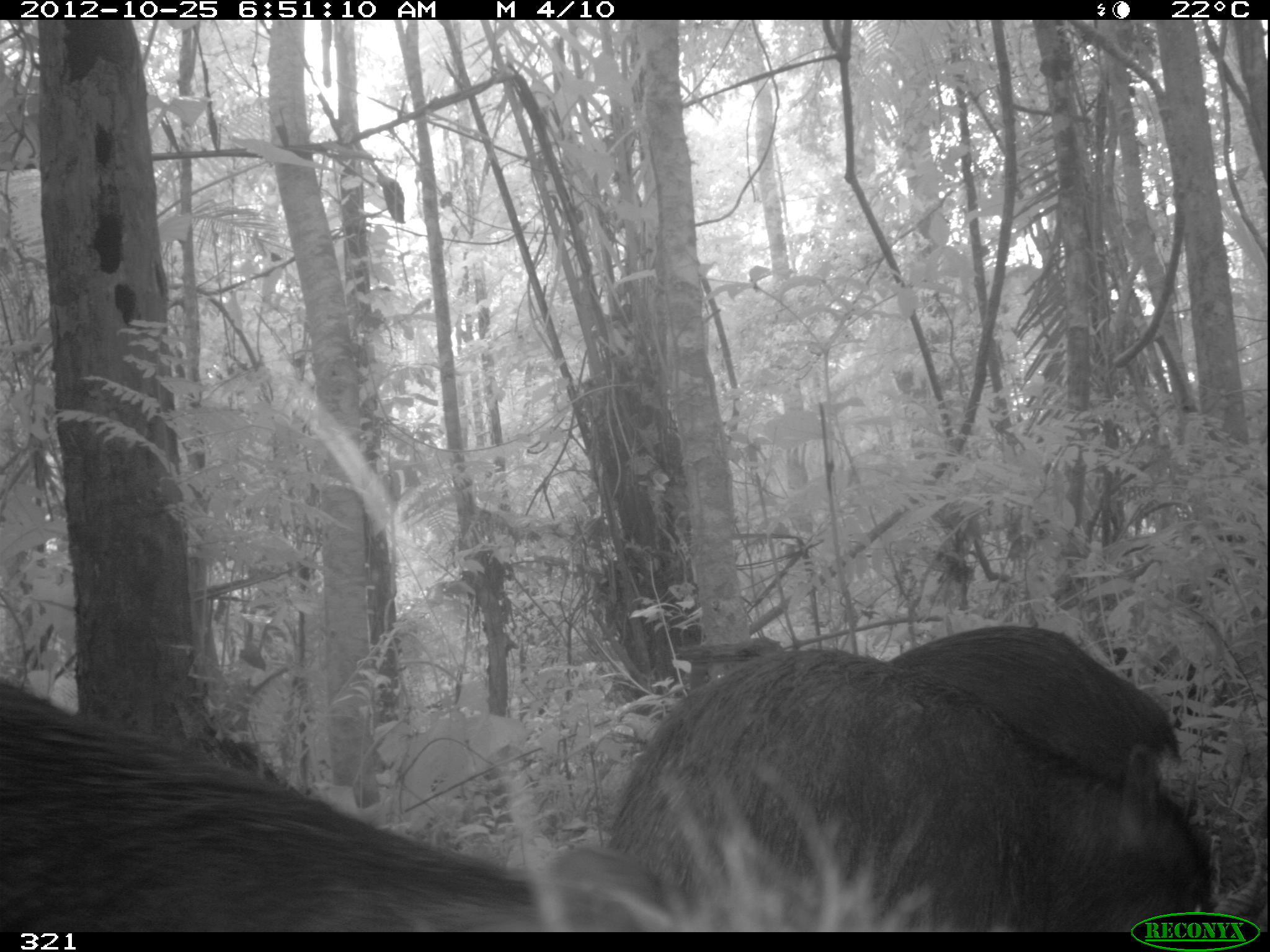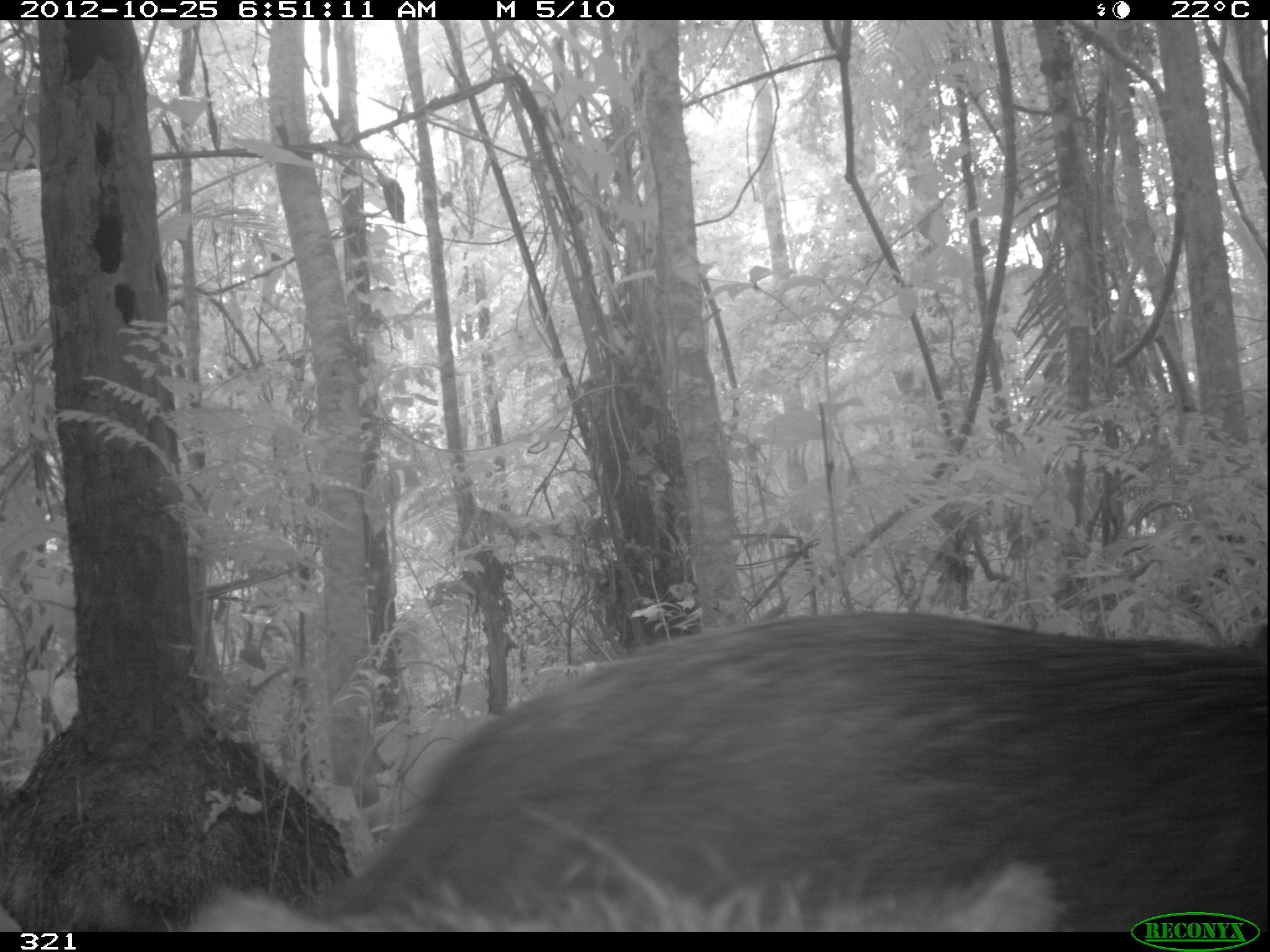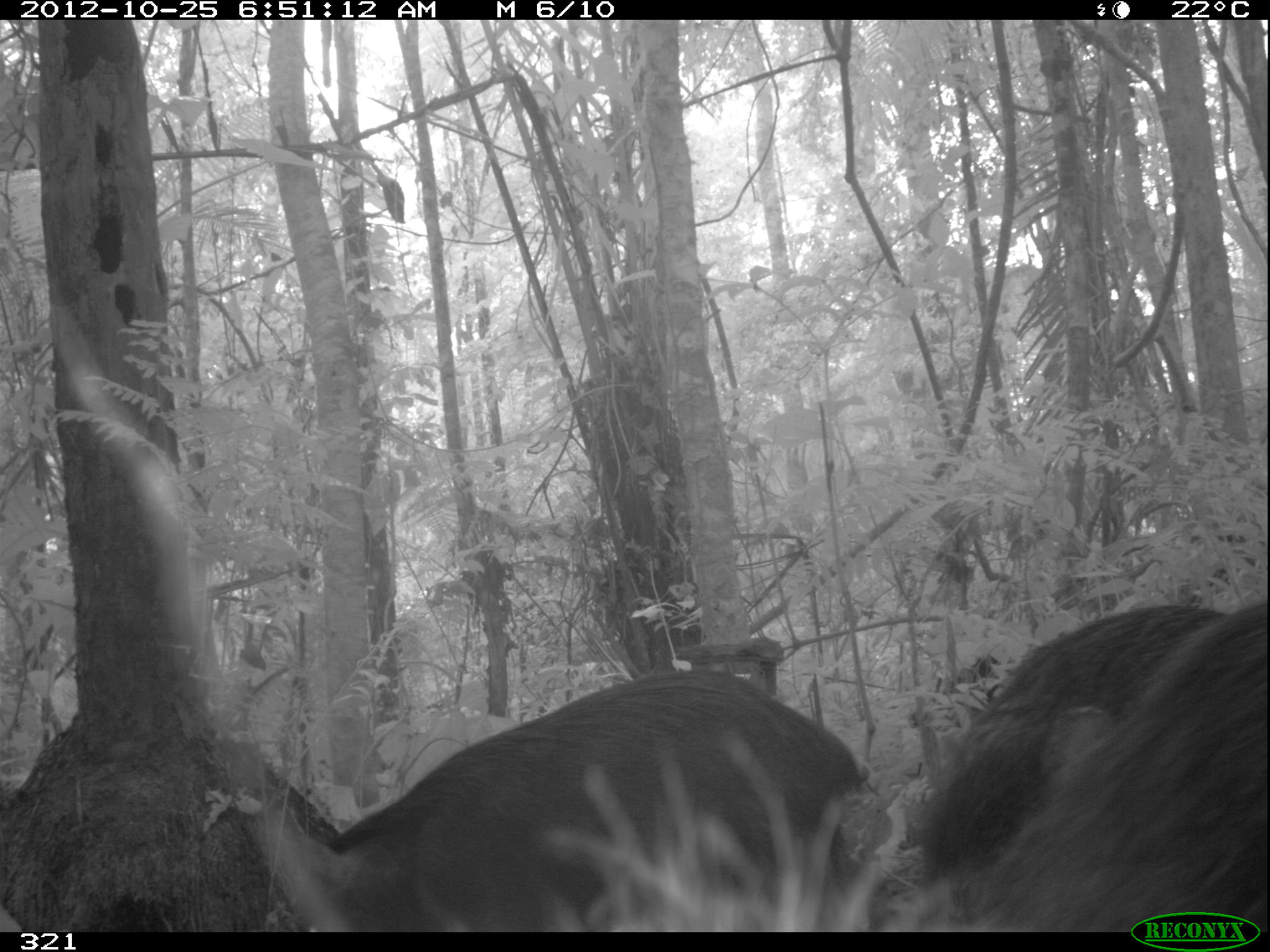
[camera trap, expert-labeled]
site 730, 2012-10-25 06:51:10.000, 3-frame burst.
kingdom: Animalia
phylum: Chordata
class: Mammalia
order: Artiodactyla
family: Tayassuidae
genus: Tayassu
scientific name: Tayassu pecari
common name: white-lipped peccary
Tayassu pecari (white-lipped peccary).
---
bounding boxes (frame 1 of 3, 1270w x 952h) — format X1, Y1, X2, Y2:
tayassu pecari: 0, 669, 671, 932; 600, 645, 1211, 930; 885, 624, 1181, 799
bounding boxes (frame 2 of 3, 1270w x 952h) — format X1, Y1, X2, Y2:
tayassu pecari: 187, 607, 1270, 932; 156, 805, 1063, 933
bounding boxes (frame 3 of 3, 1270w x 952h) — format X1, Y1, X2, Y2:
tayassu pecari: 325, 665, 889, 930; 964, 594, 1269, 930; 913, 603, 1220, 890